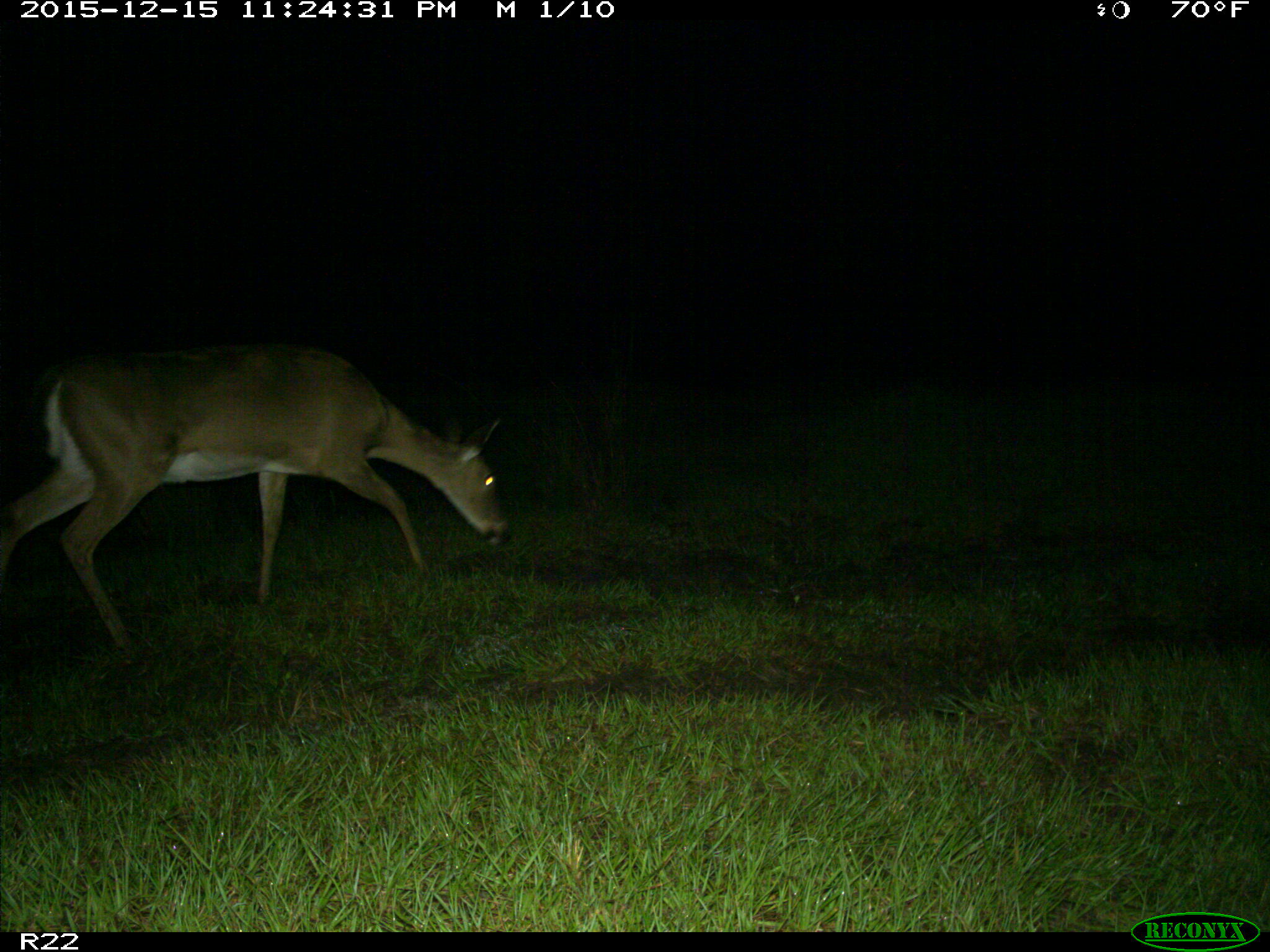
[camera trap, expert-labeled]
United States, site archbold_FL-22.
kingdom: Animalia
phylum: Chordata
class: Mammalia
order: Artiodactyla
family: Cervidae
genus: Odocoileus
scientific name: Odocoileus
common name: deer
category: unidentified deer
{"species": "unidentified deer (deer) (Odocoileus)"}